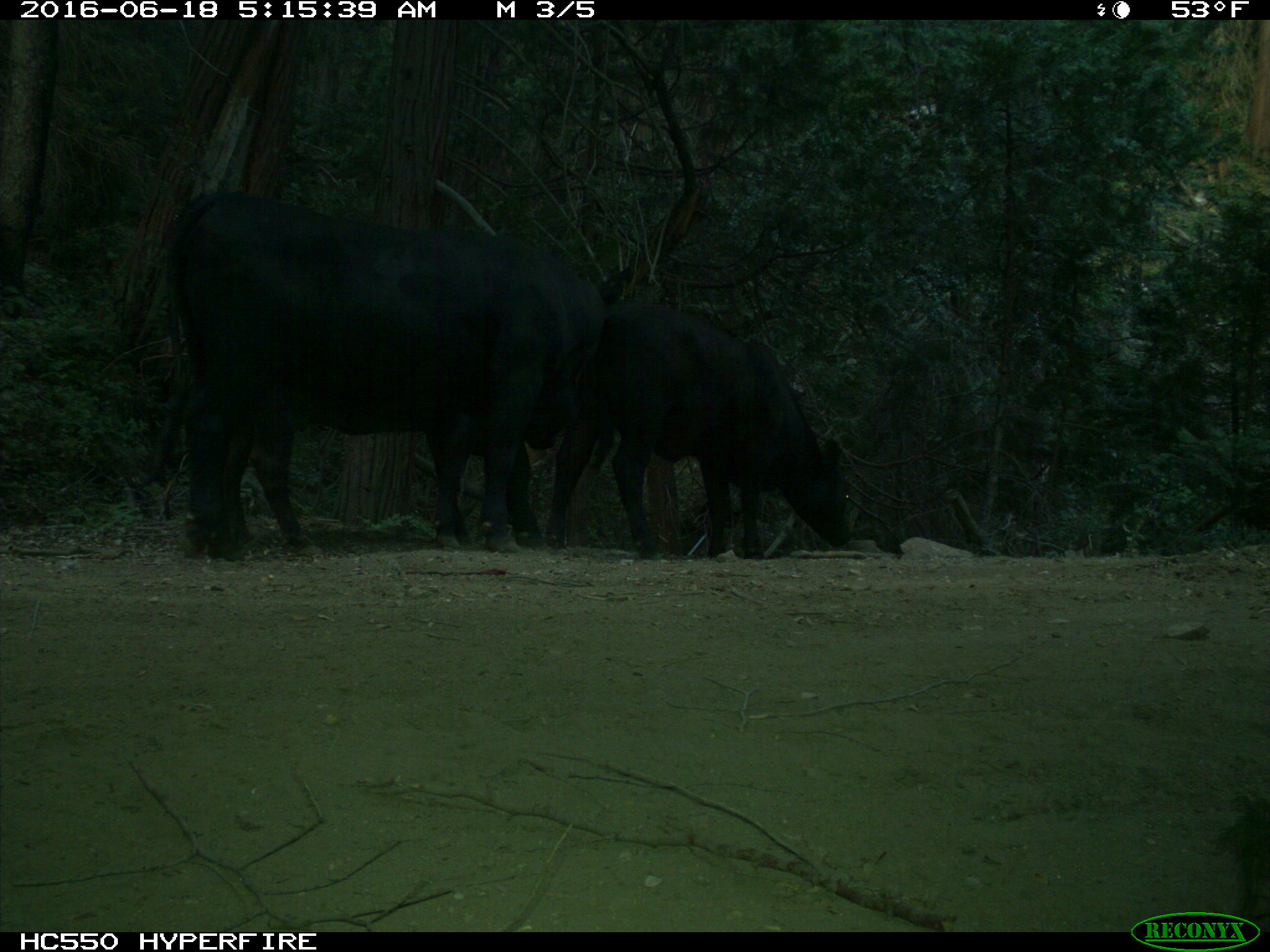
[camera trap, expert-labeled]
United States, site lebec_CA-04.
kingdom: Animalia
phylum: Chordata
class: Mammalia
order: Artiodactyla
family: Bovidae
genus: Bos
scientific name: Bos taurus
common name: domestic cow